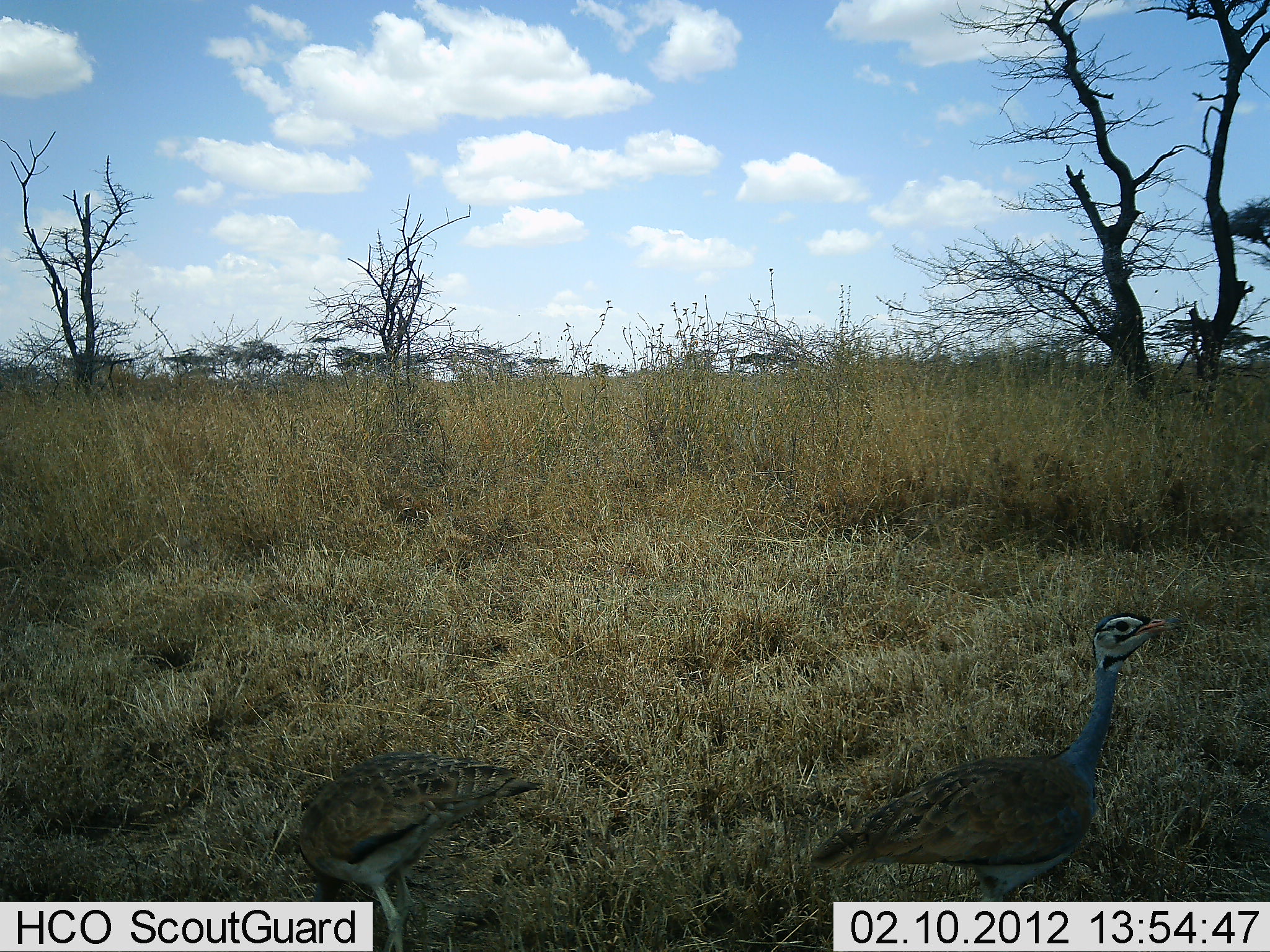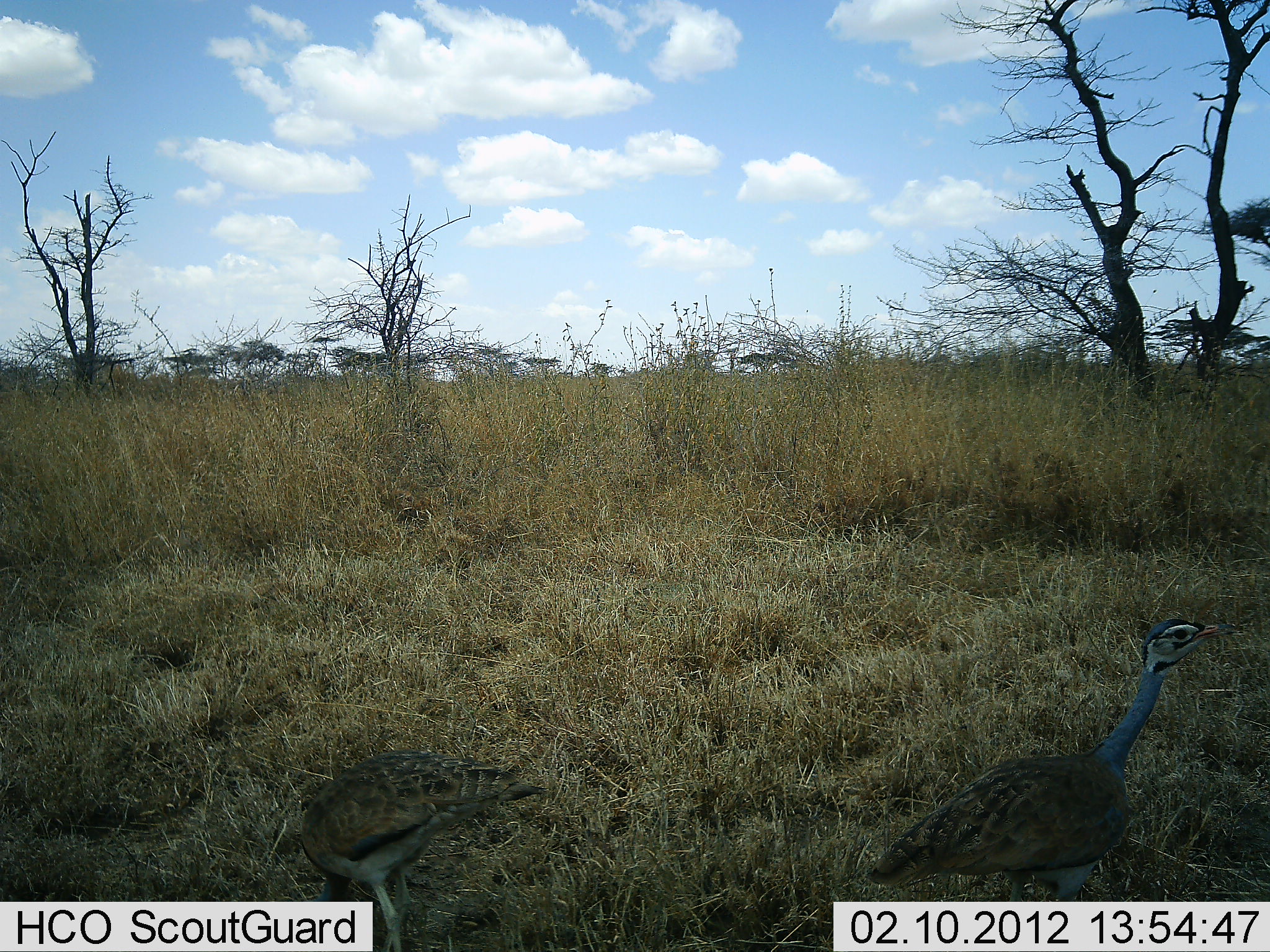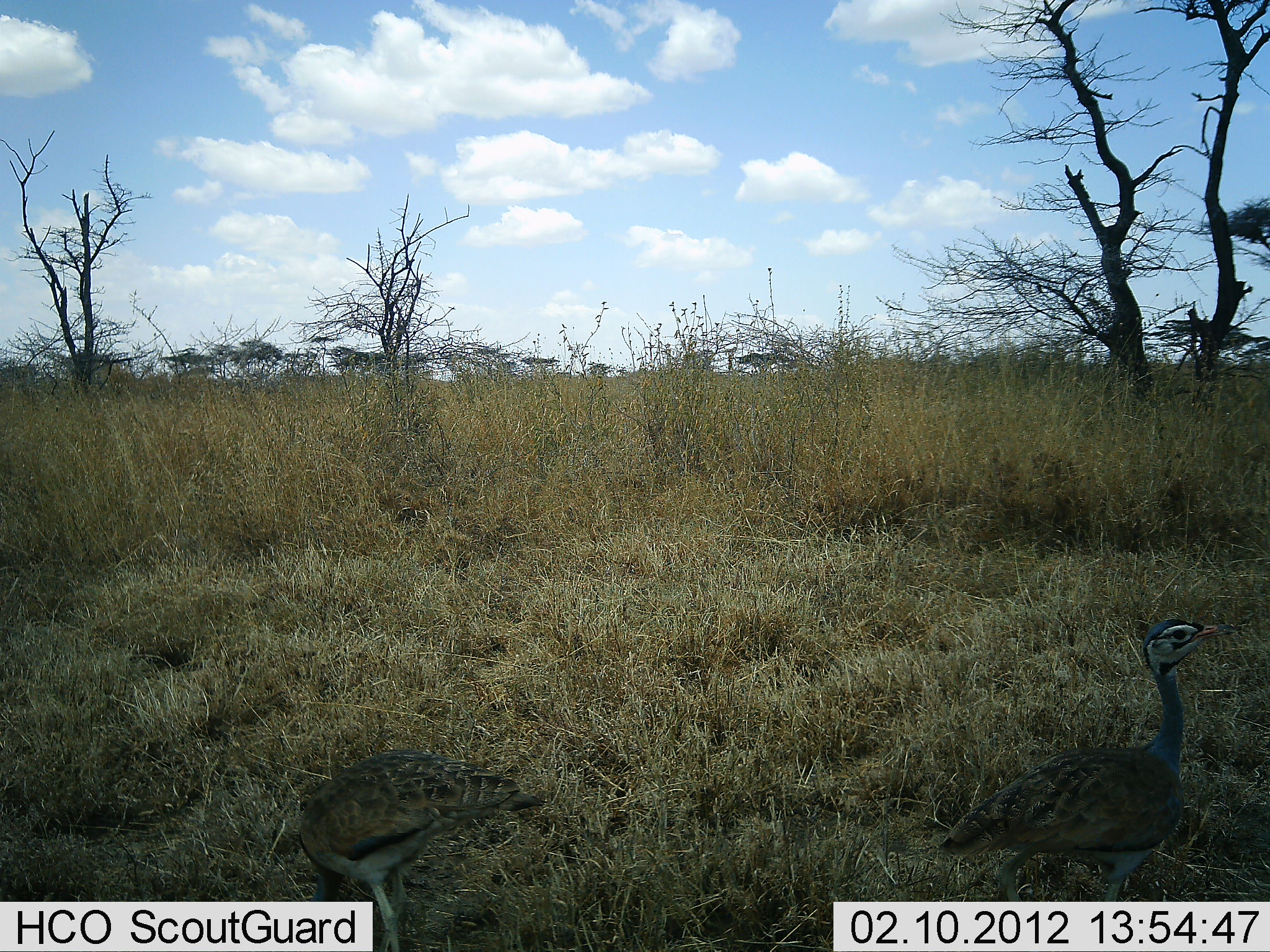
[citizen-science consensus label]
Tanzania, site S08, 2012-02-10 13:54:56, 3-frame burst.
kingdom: Animalia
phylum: Chordata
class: Aves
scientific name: Aves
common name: bird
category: otherbird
Otherbird (bird) (Aves), count 2. Behavior (volunteer vote fractions): standing 47%, resting 0%, moving 53%, interacting 0%. Young present (vote fraction): 0%. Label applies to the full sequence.